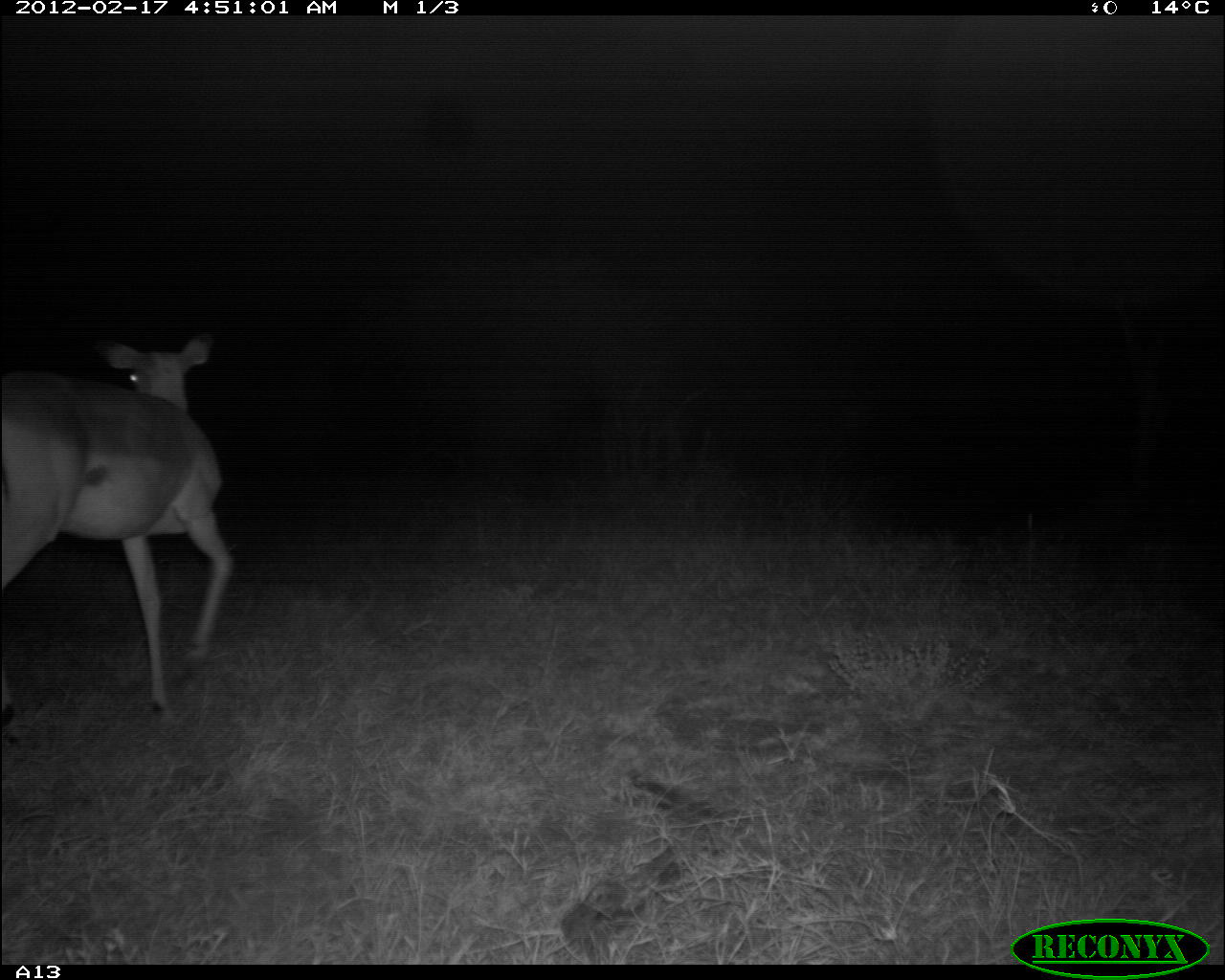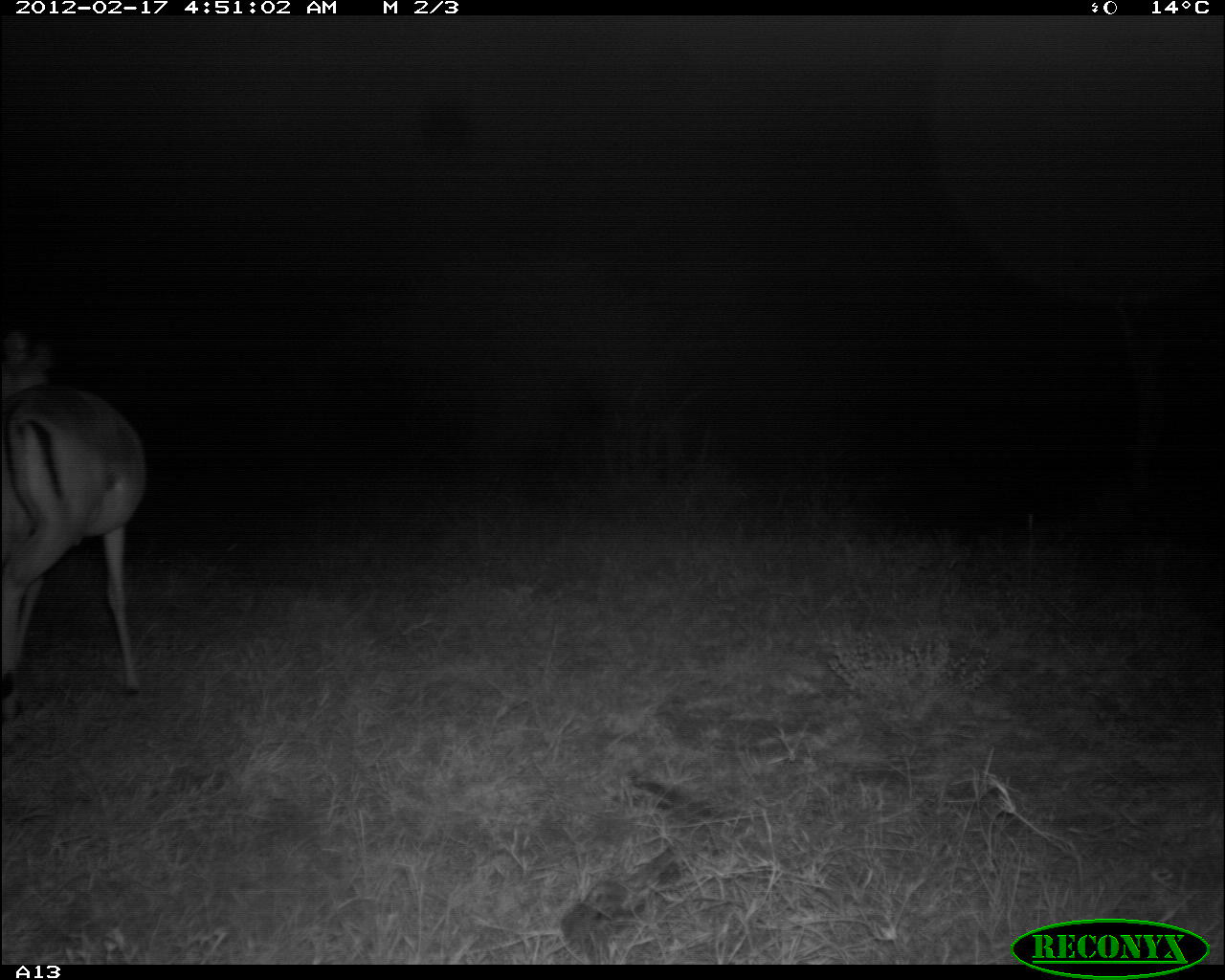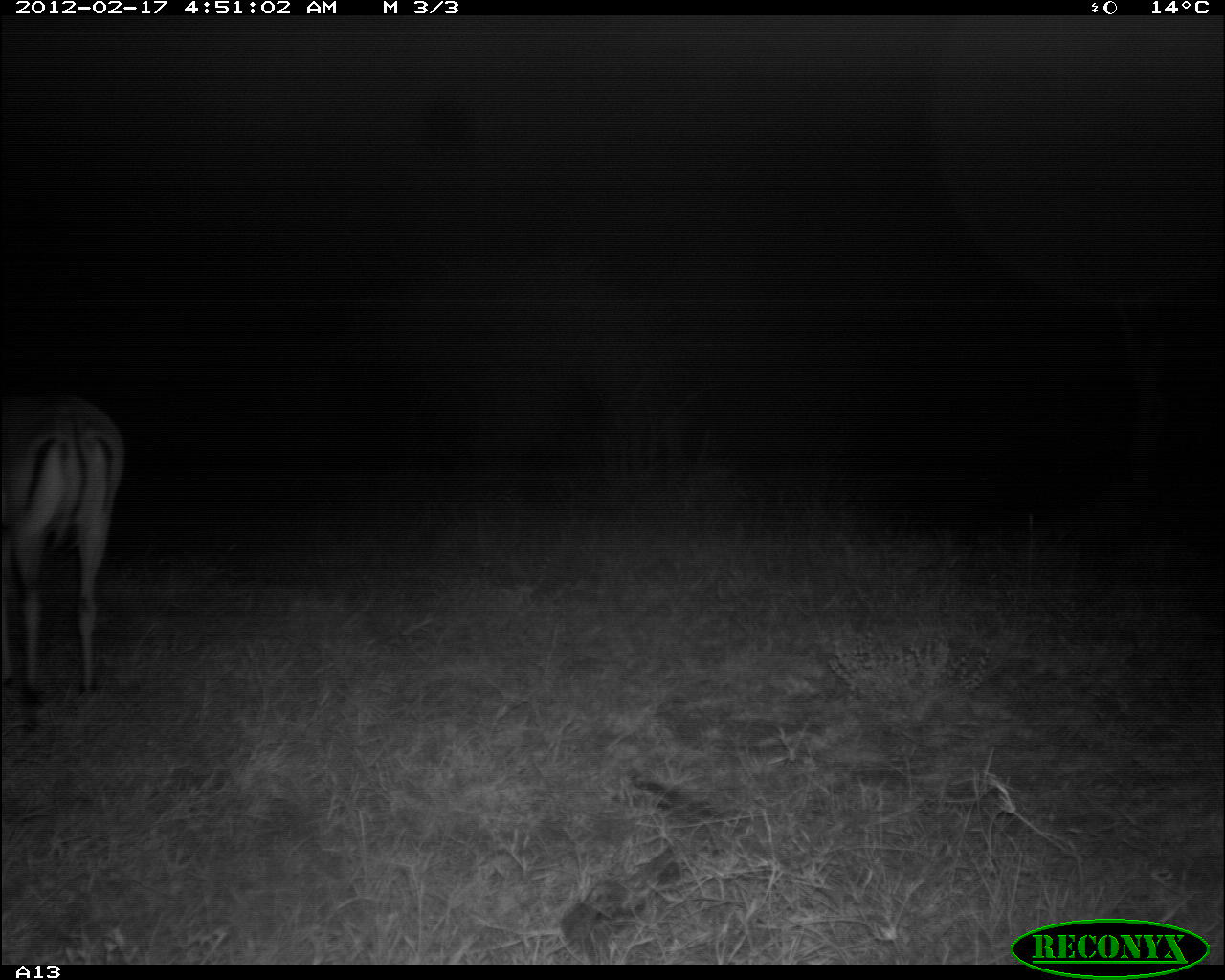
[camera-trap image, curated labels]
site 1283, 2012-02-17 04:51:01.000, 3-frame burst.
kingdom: Animalia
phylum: Chordata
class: Mammalia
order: Artiodactyla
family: Bovidae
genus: Aepyceros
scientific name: Aepyceros melampus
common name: impala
Aepyceros melampus (impala), count 1.